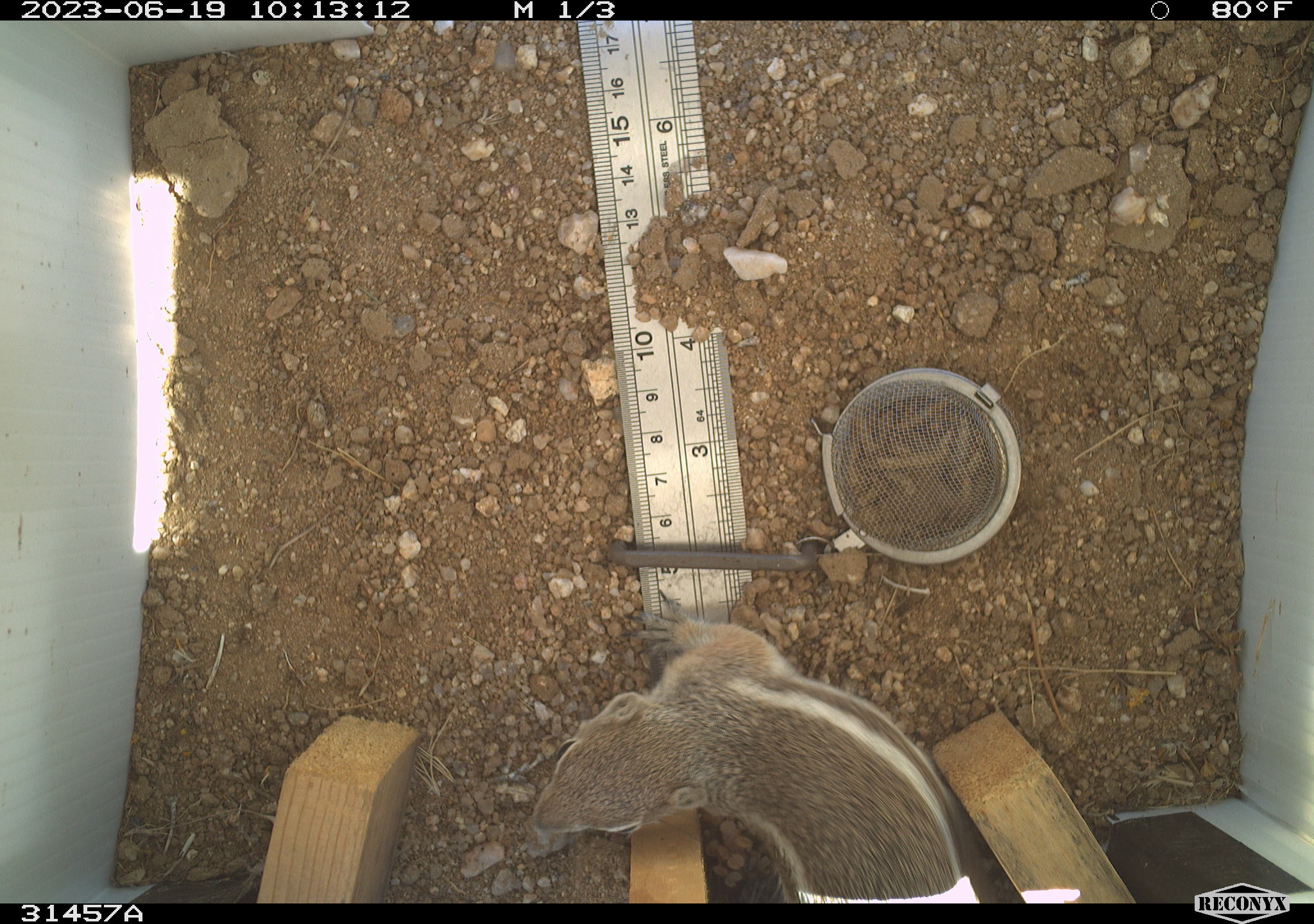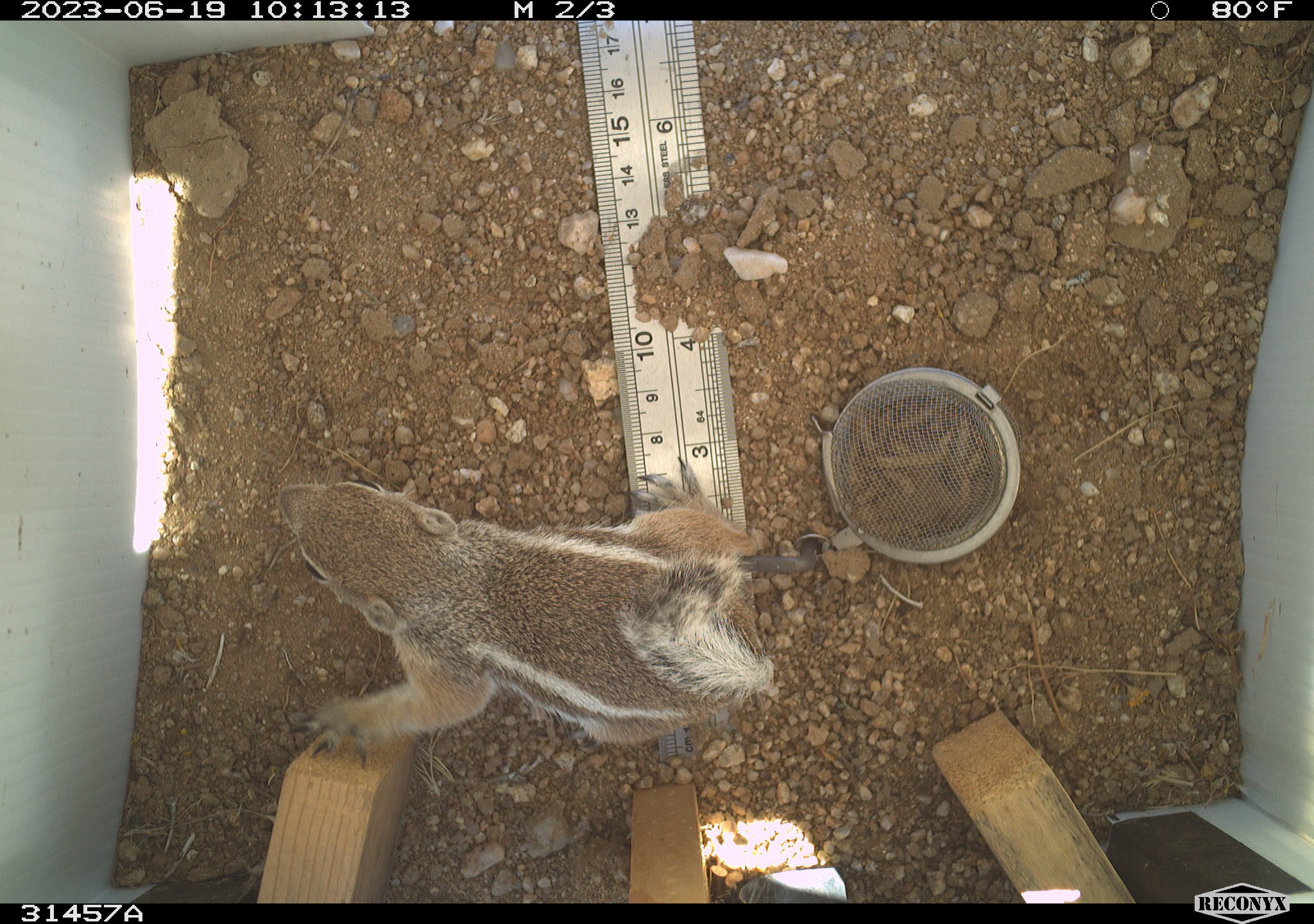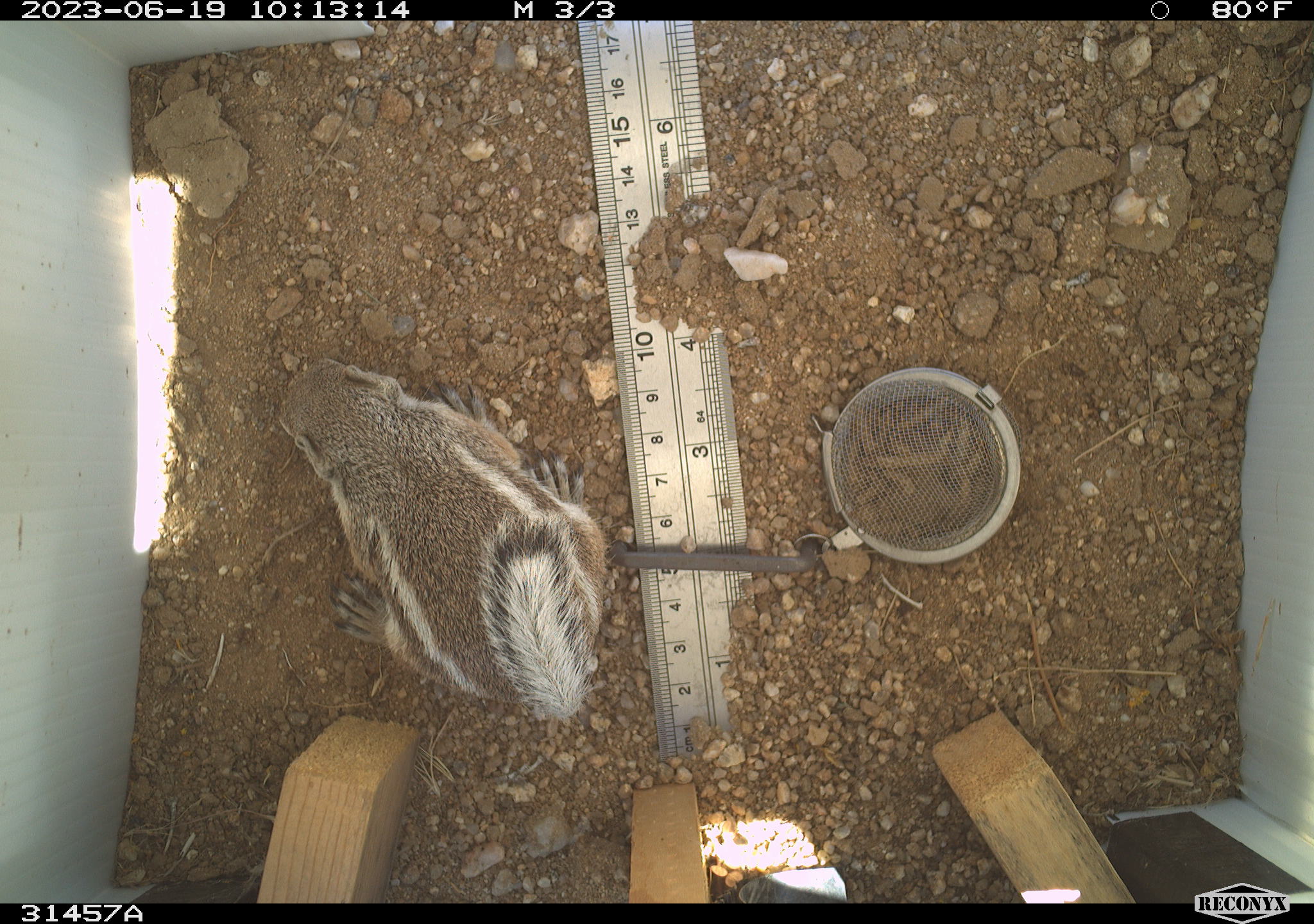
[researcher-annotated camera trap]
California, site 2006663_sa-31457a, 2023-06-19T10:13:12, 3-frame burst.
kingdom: Animalia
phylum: Chordata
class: Mammalia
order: Rodentia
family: Sciuridae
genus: Ammospermophilus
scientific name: Ammospermophilus leucurus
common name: white-tailed antelope squirrel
White-tailed antelope squirrel (Ammospermophilus leucurus).